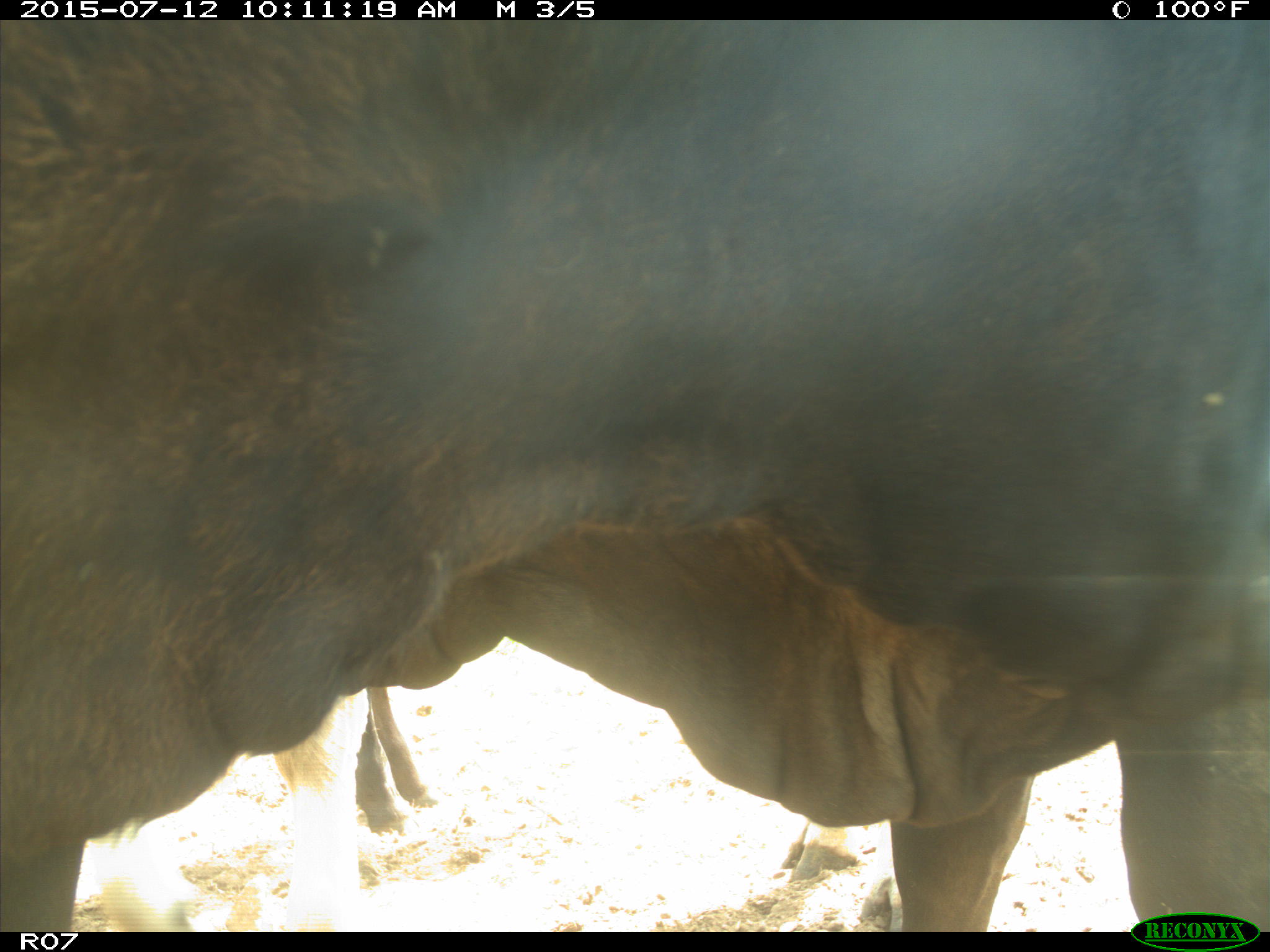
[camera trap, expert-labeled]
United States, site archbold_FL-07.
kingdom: Animalia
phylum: Chordata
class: Mammalia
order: Artiodactyla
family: Bovidae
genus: Bos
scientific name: Bos taurus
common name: domestic cow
Bos taurus (domestic cow).